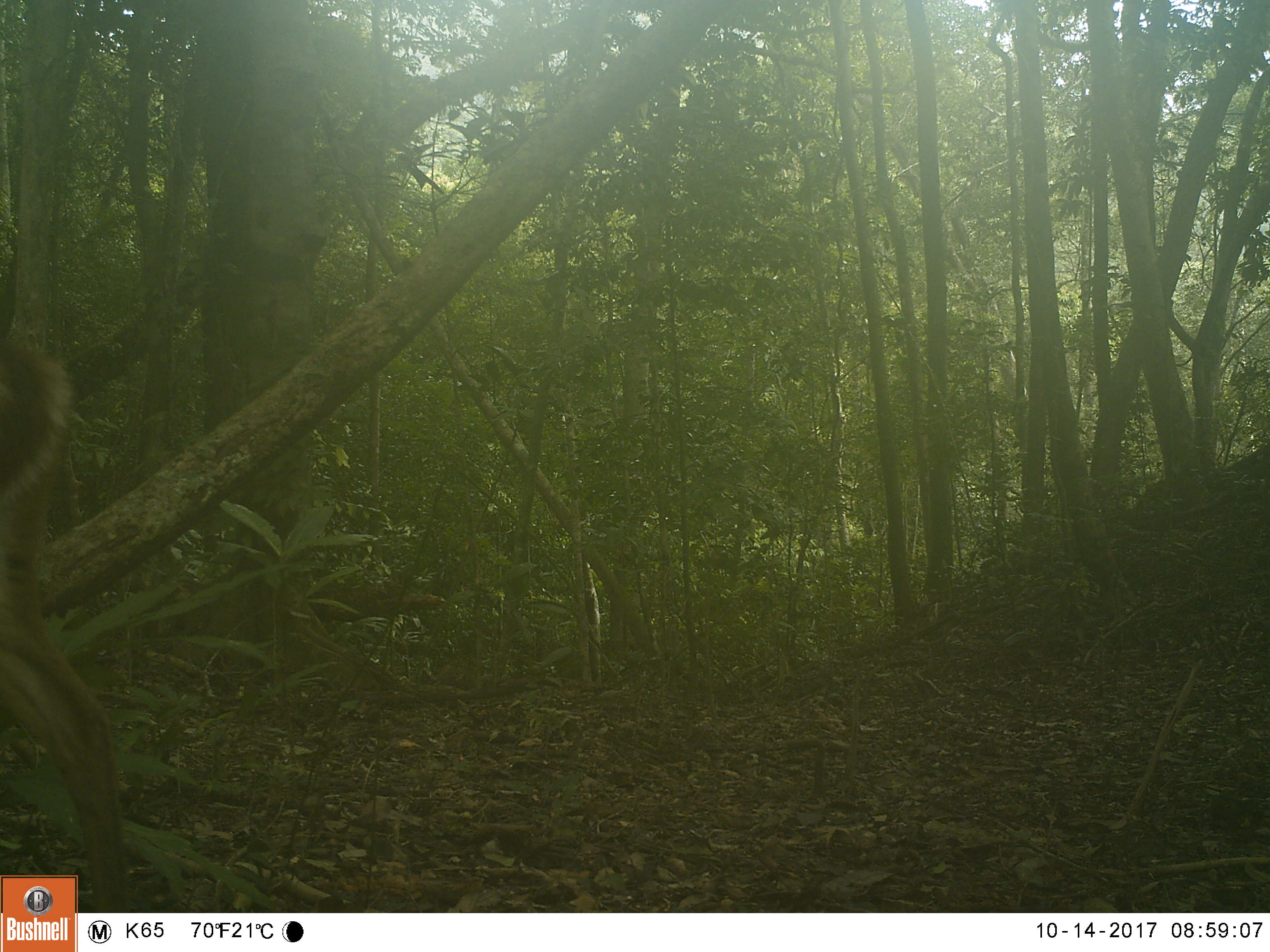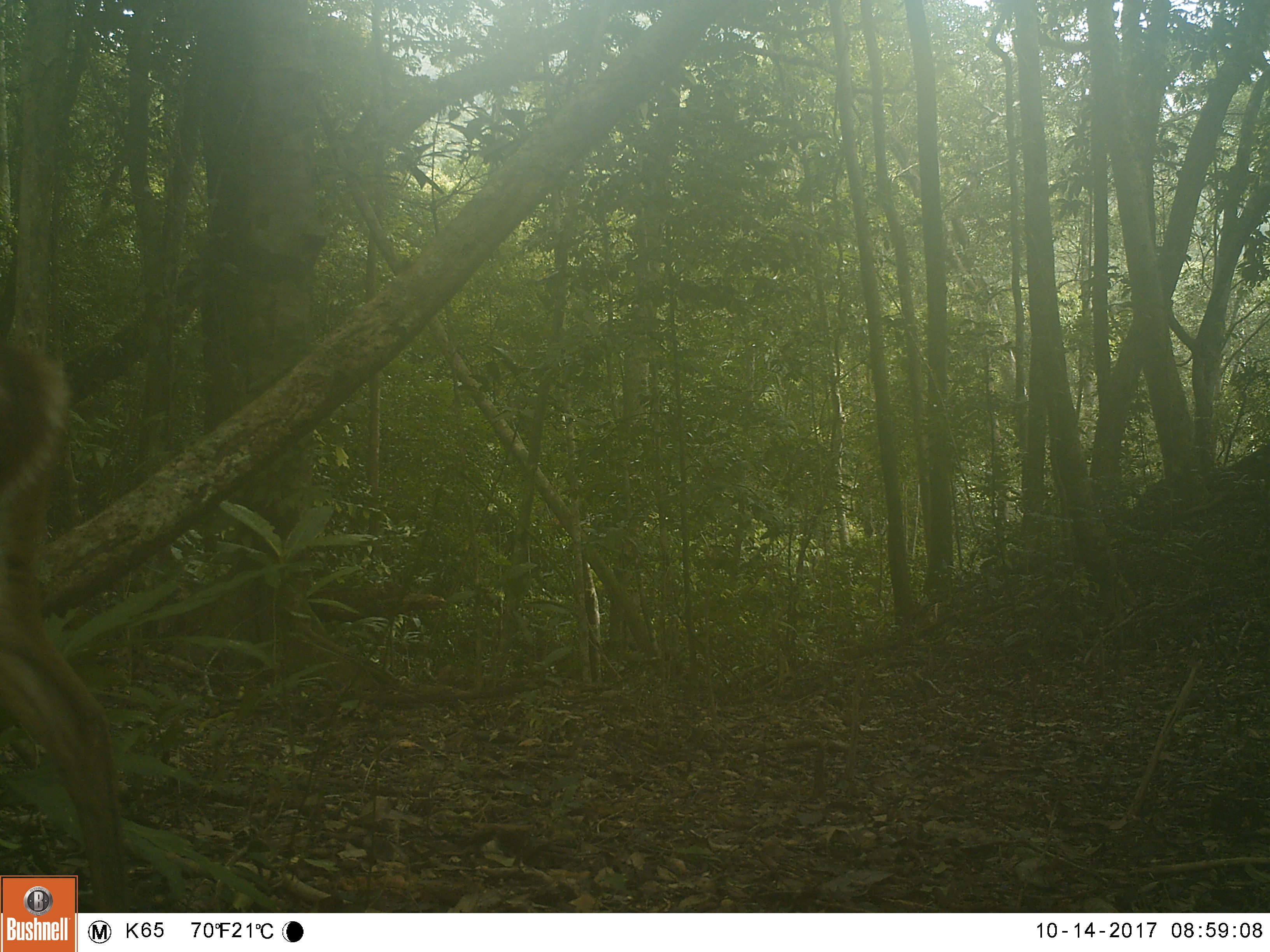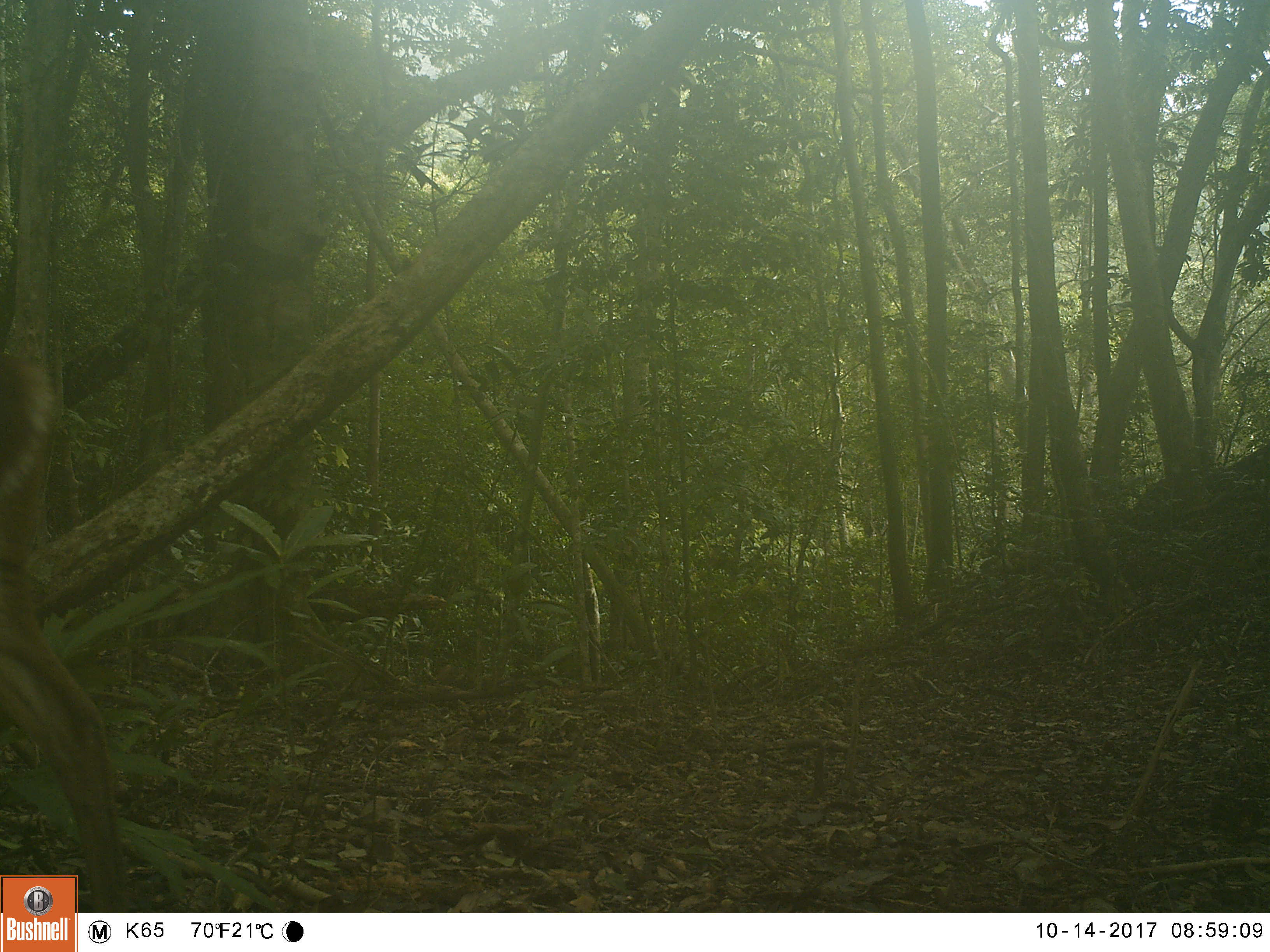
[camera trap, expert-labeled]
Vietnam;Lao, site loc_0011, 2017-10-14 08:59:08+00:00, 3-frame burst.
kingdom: Animalia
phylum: Chordata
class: Mammalia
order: Artiodactyla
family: Cervidae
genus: Muntiacus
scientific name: Muntiacus vuquangensis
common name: large-antlered muntjac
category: large antlered muntjac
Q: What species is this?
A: Large antlered muntjac (large-antlered muntjac) (Muntiacus vuquangensis).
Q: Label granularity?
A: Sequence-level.